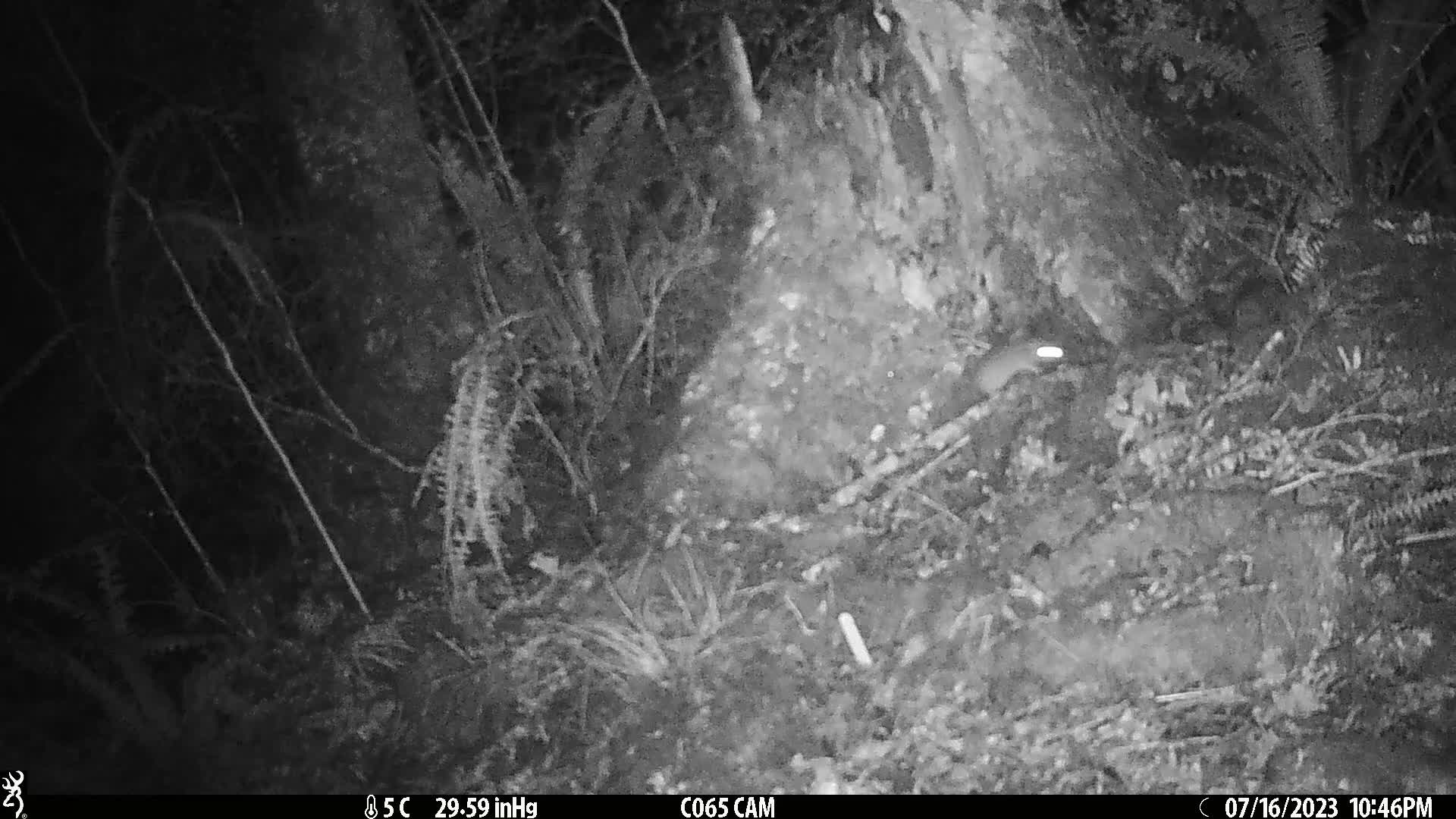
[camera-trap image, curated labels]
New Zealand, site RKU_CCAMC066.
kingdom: Animalia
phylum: Chordata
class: Mammalia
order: Rodentia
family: Muridae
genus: Rattus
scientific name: Rattus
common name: rat